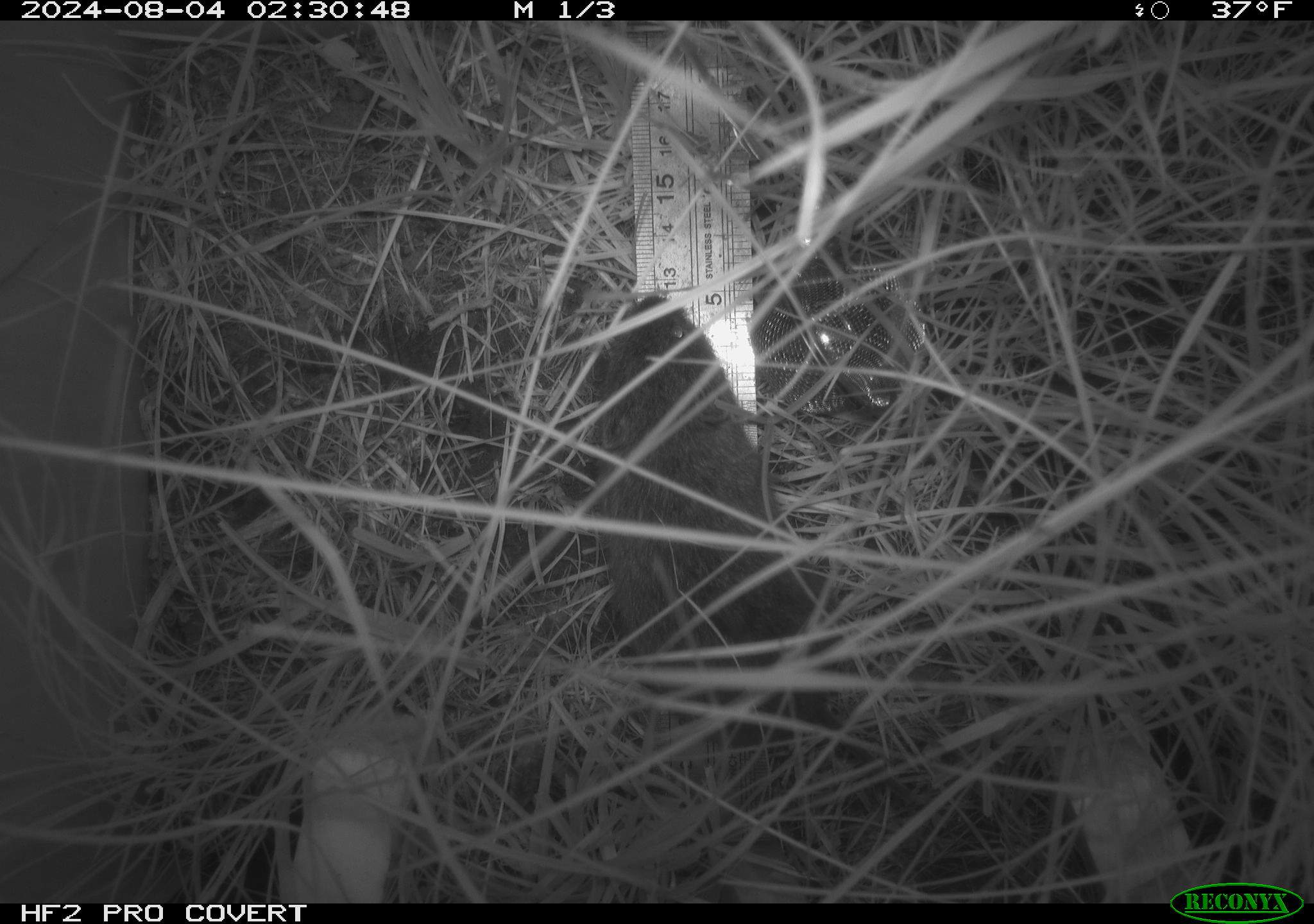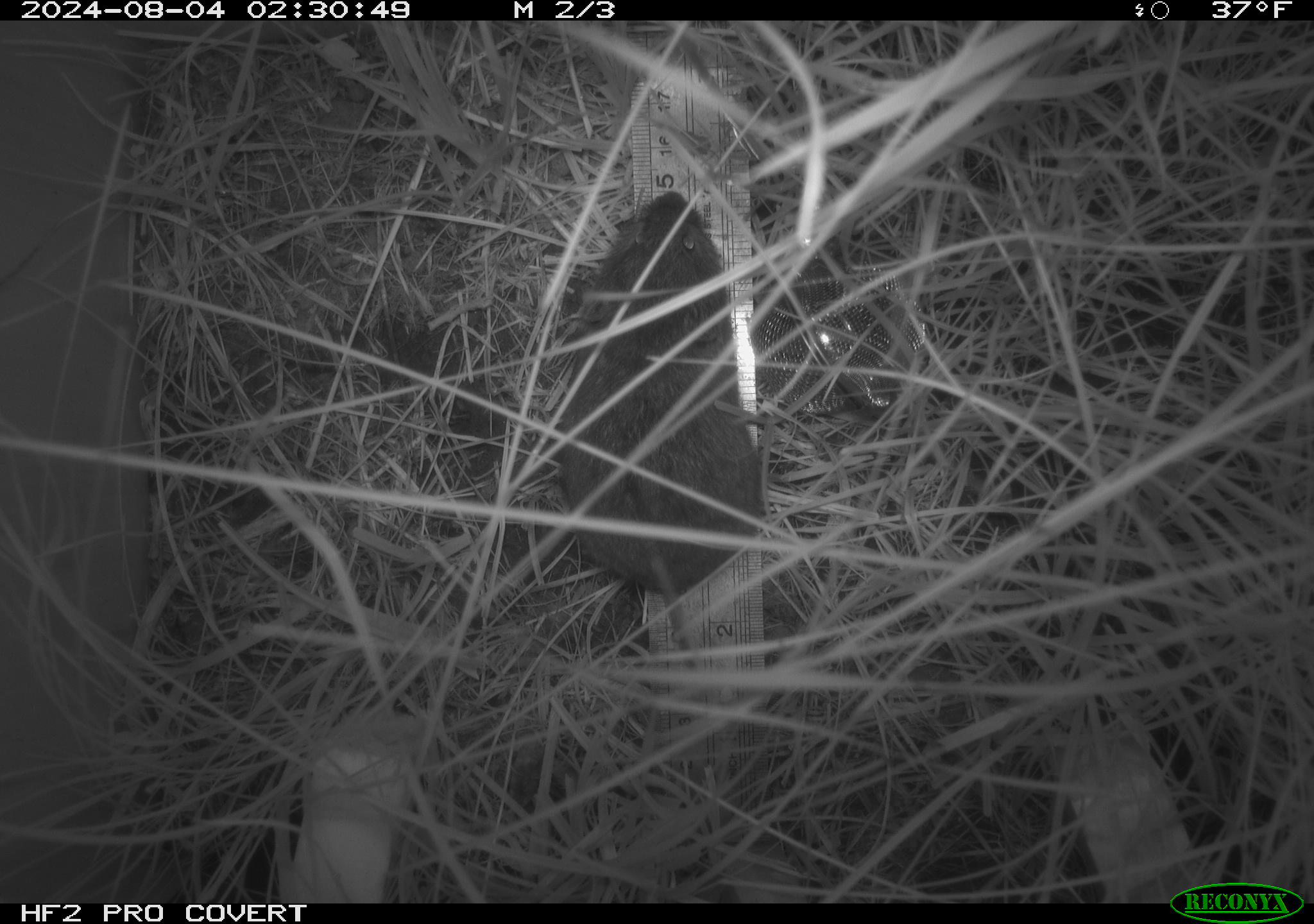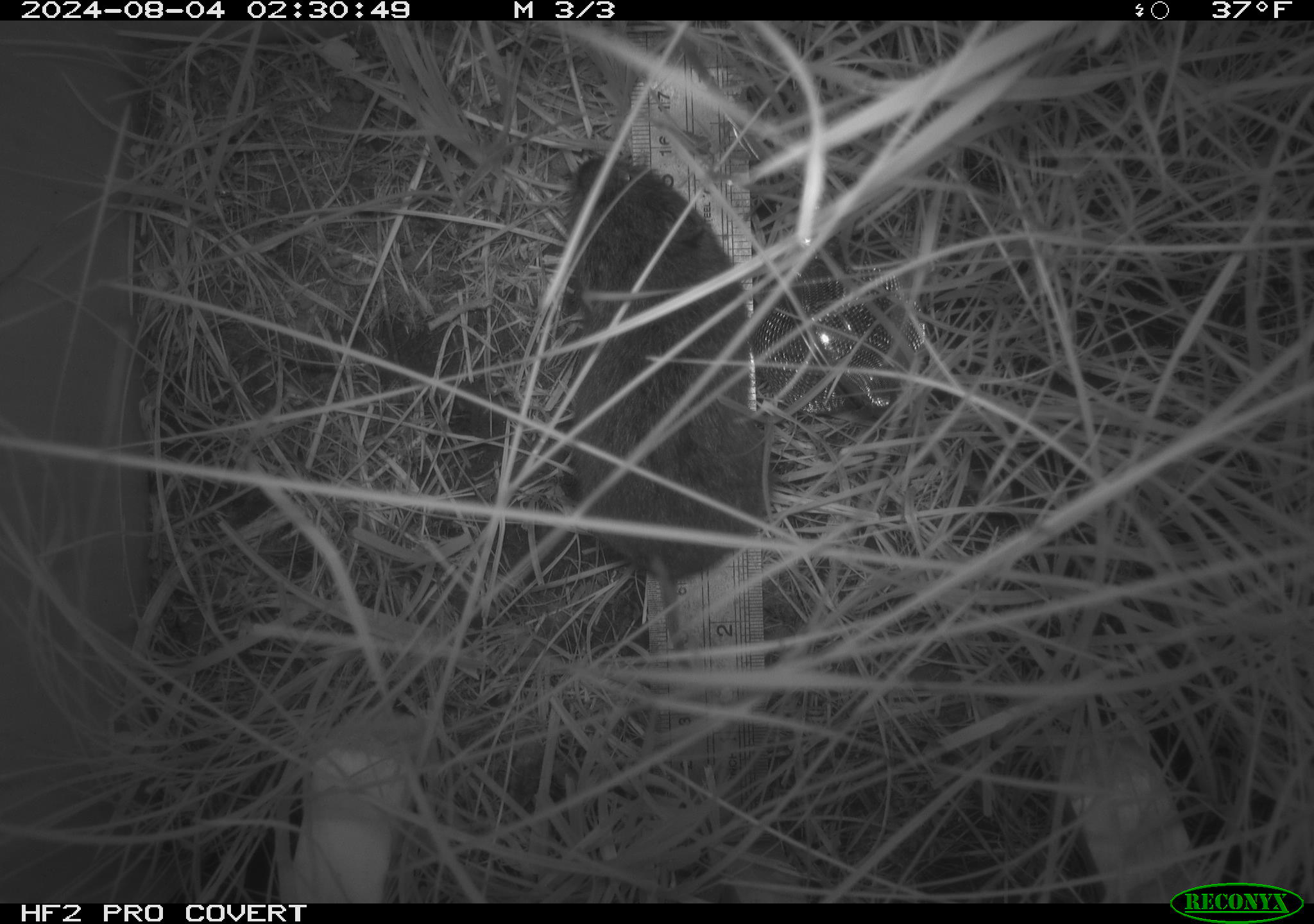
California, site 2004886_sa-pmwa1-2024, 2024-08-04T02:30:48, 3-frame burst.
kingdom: Animalia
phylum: Chordata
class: Mammalia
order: Rodentia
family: Cricetidae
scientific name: Arvicolinae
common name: voles, lemmings, and muskrats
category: arvicolinae subfamily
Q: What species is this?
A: Arvicolinae subfamily (voles, lemmings, and muskrats) (Arvicolinae).